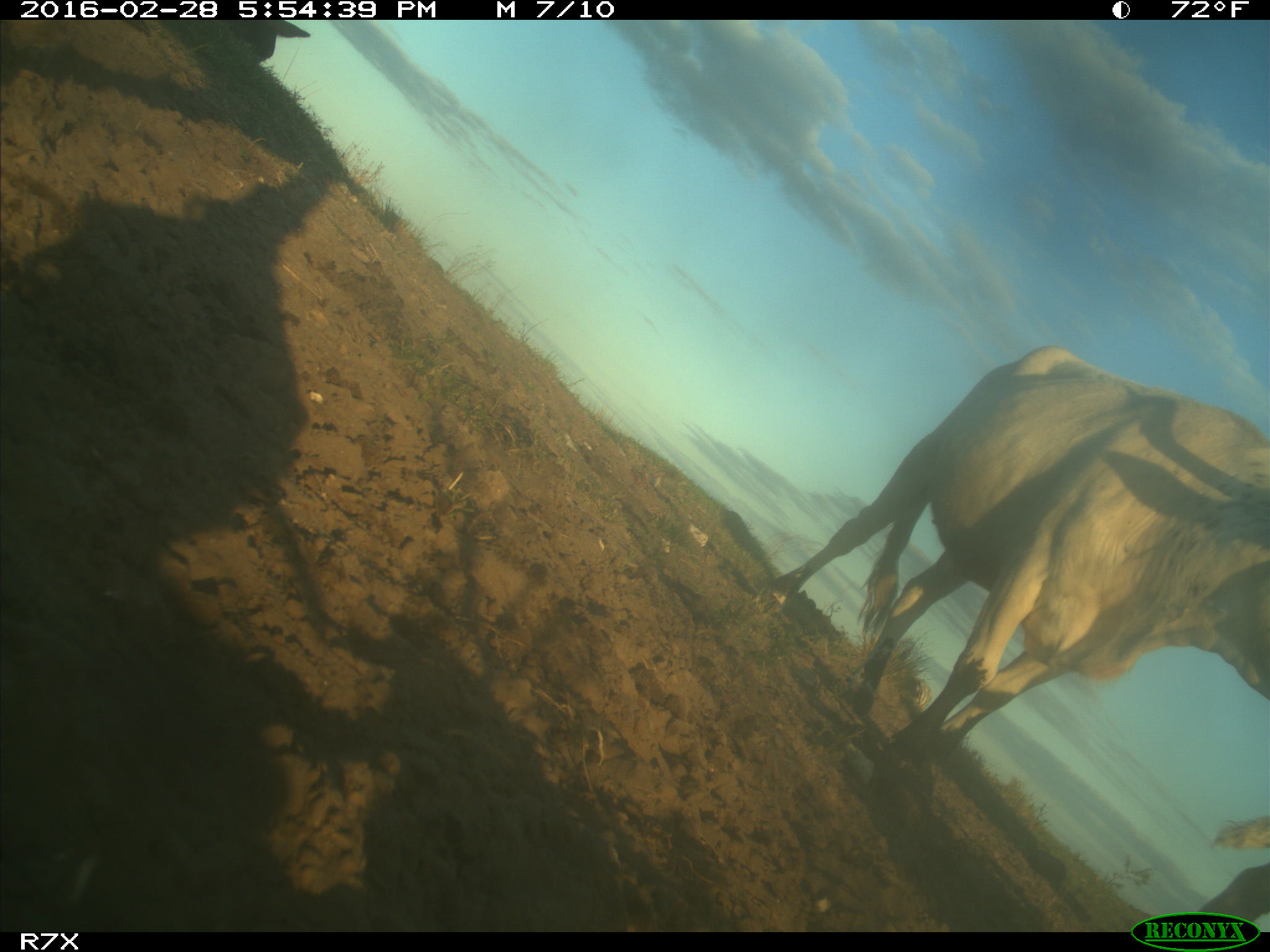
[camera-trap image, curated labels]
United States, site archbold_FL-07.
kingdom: Animalia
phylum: Chordata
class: Mammalia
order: Artiodactyla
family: Bovidae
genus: Bos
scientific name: Bos taurus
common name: domestic cow